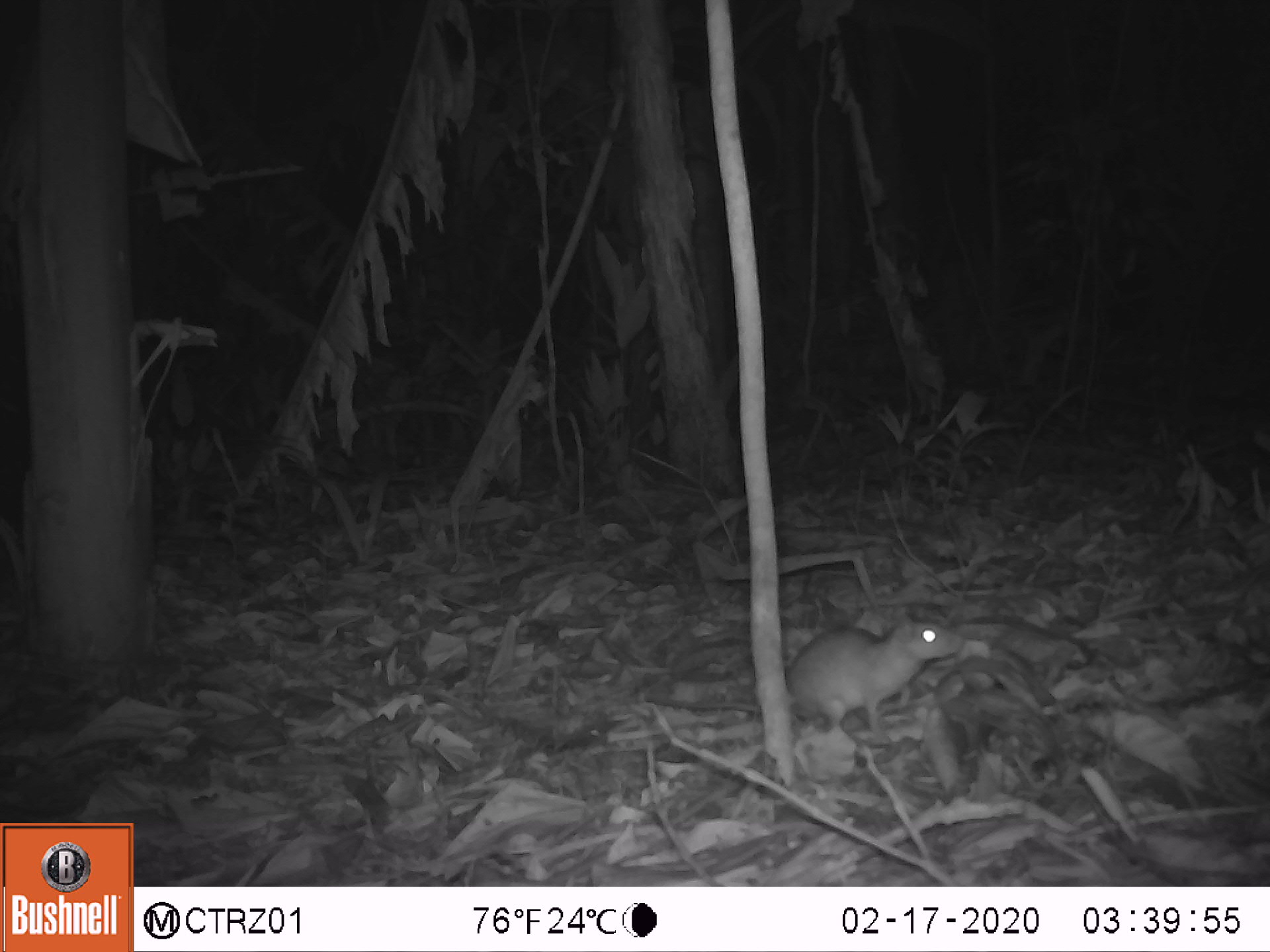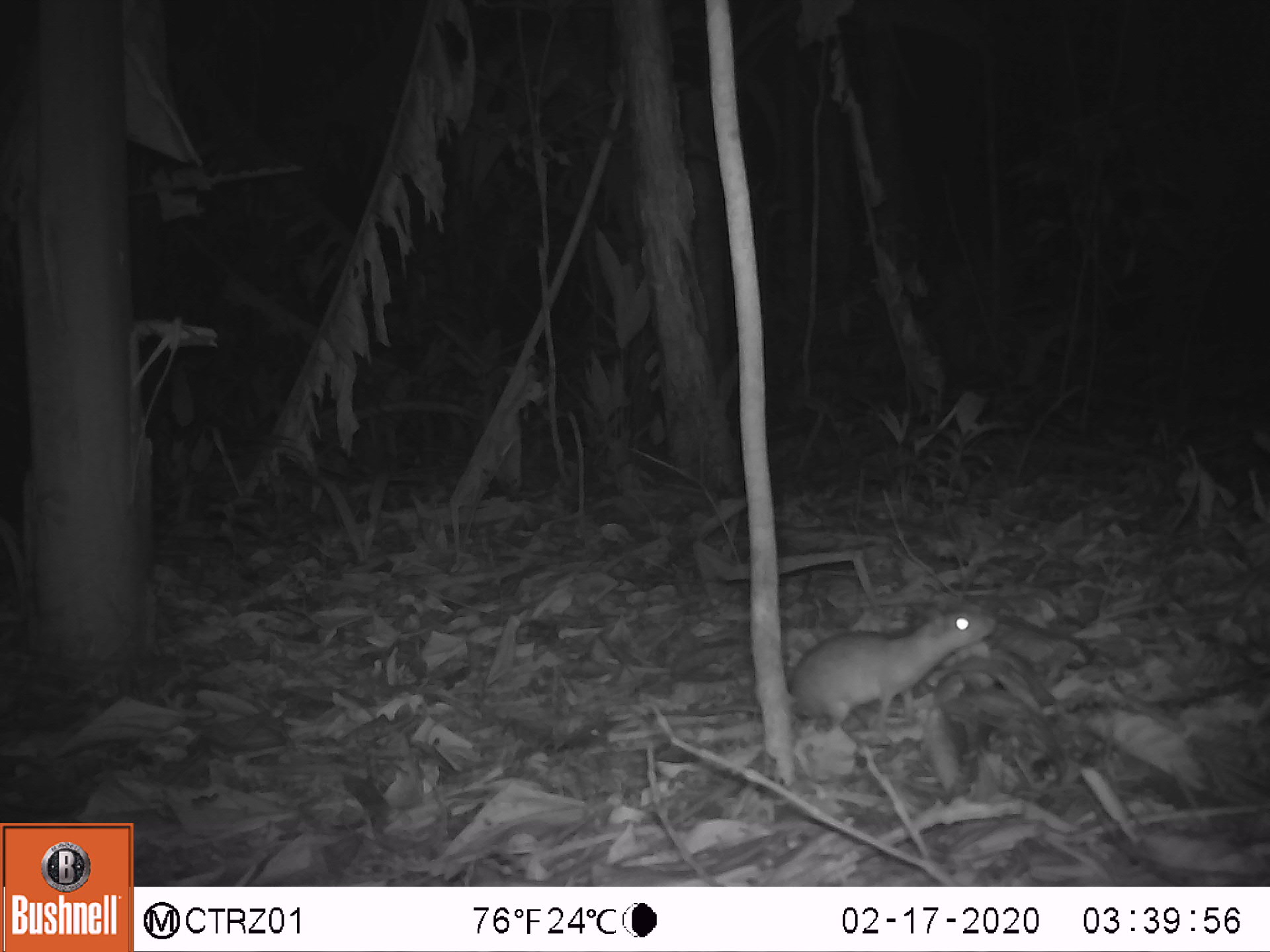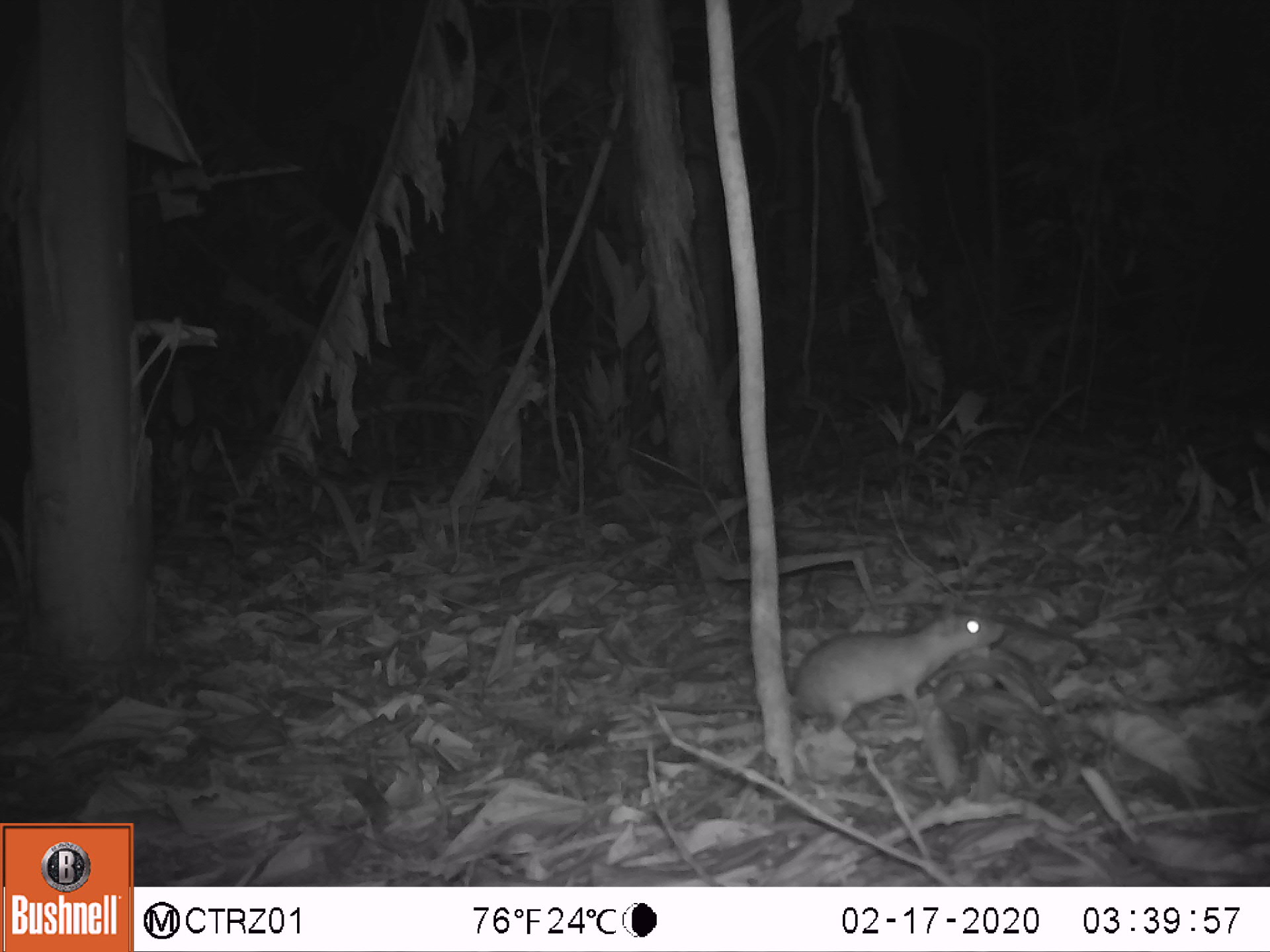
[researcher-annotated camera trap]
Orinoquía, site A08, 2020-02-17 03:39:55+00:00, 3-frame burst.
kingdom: Animalia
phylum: Chordata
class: Mammalia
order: Rodentia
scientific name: Rodentia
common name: rodent